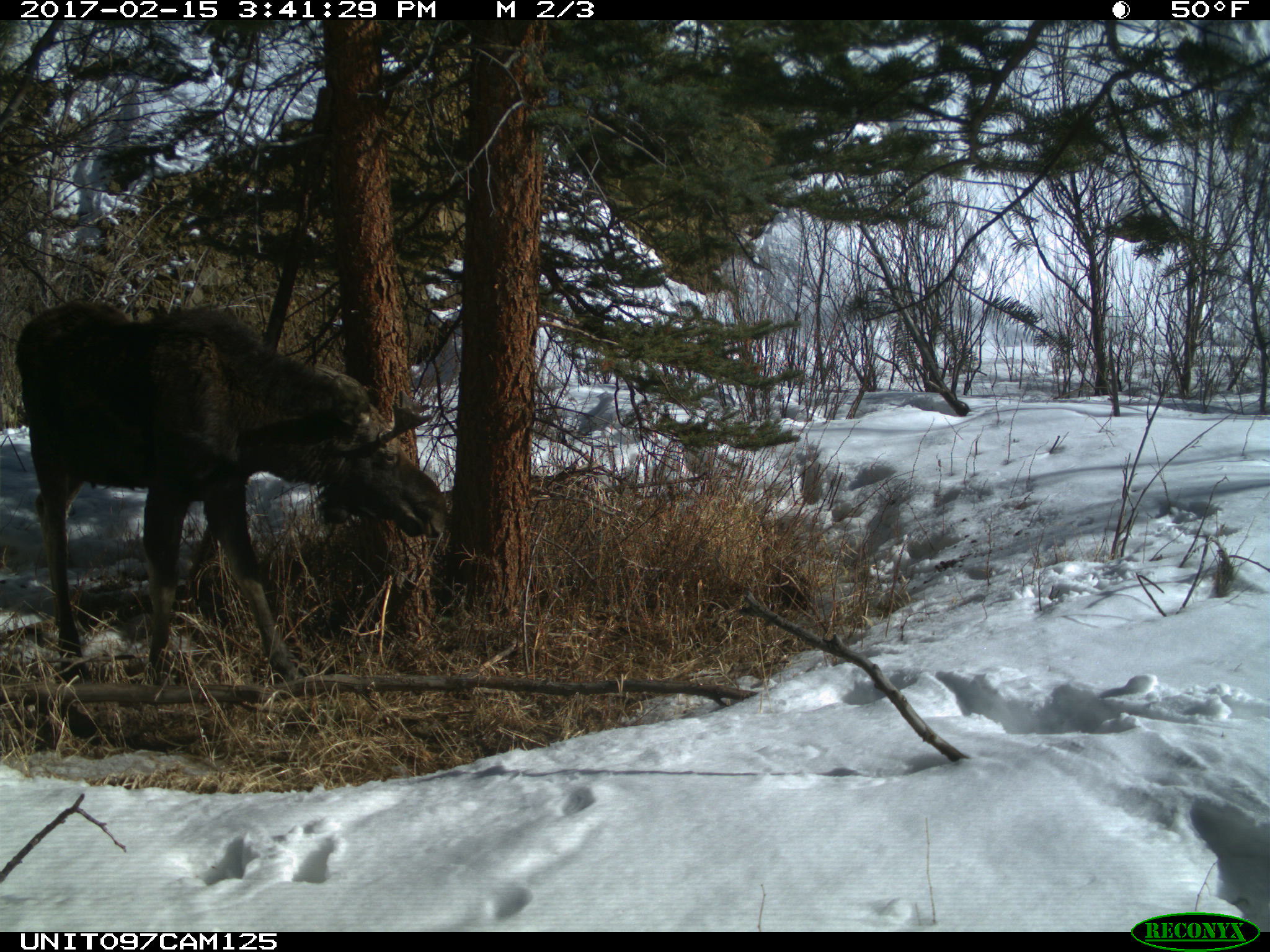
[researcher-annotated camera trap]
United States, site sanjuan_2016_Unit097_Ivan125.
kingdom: Animalia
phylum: Chordata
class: Mammalia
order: Artiodactyla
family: Cervidae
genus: Alces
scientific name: Alces alces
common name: moose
Alces alces (moose).